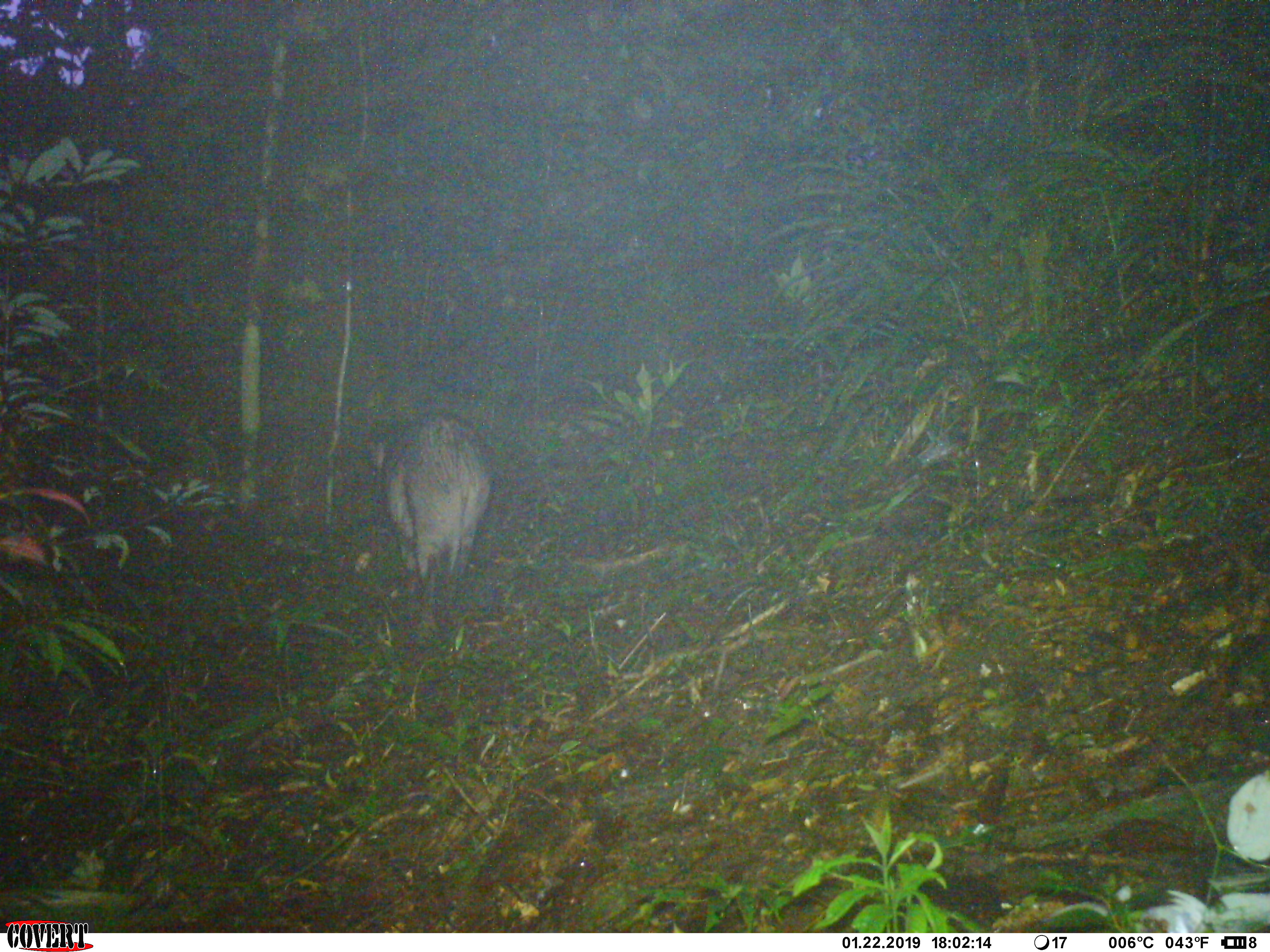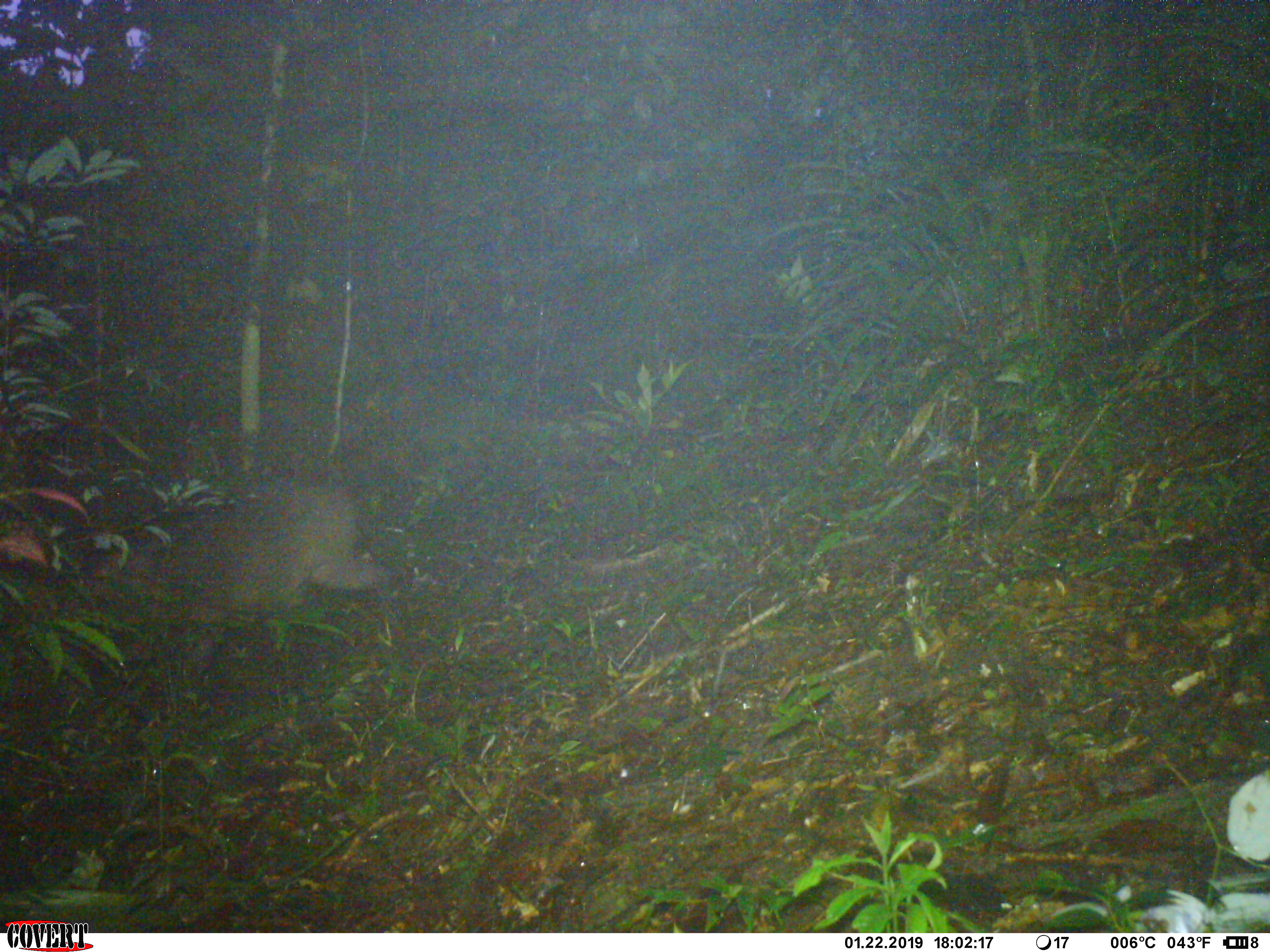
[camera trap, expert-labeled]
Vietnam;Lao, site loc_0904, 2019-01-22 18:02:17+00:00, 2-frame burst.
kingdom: Animalia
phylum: Chordata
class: Mammalia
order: Artiodactyla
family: Suidae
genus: Sus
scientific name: Sus scrofa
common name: eurasian wild pig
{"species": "eurasian wild pig (Sus scrofa)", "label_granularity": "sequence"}